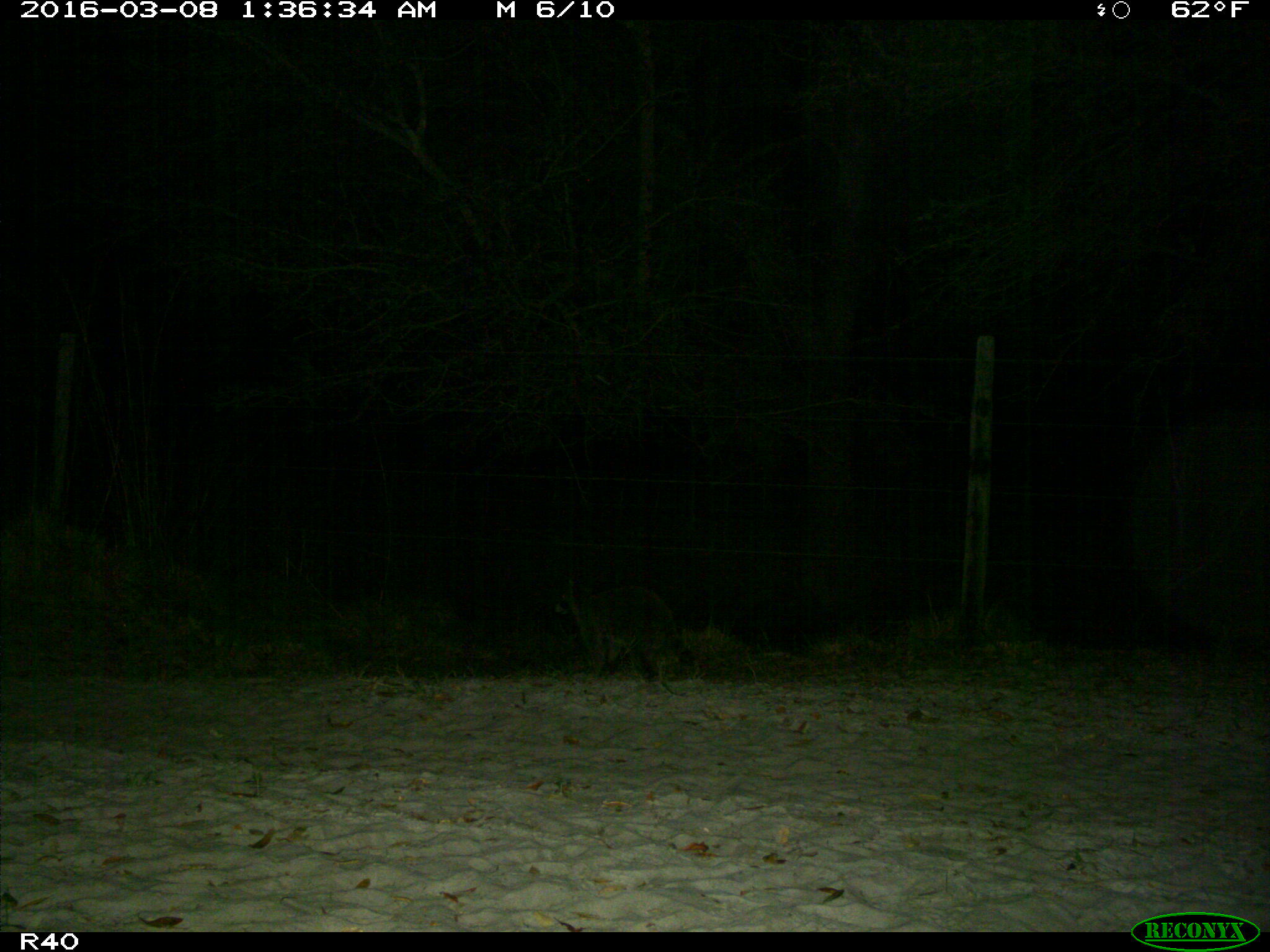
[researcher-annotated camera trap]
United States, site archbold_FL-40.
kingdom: Animalia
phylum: Chordata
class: Mammalia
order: Carnivora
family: Procyonidae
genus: Procyon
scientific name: Procyon lotor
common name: common raccoon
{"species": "Procyon lotor (common raccoon)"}